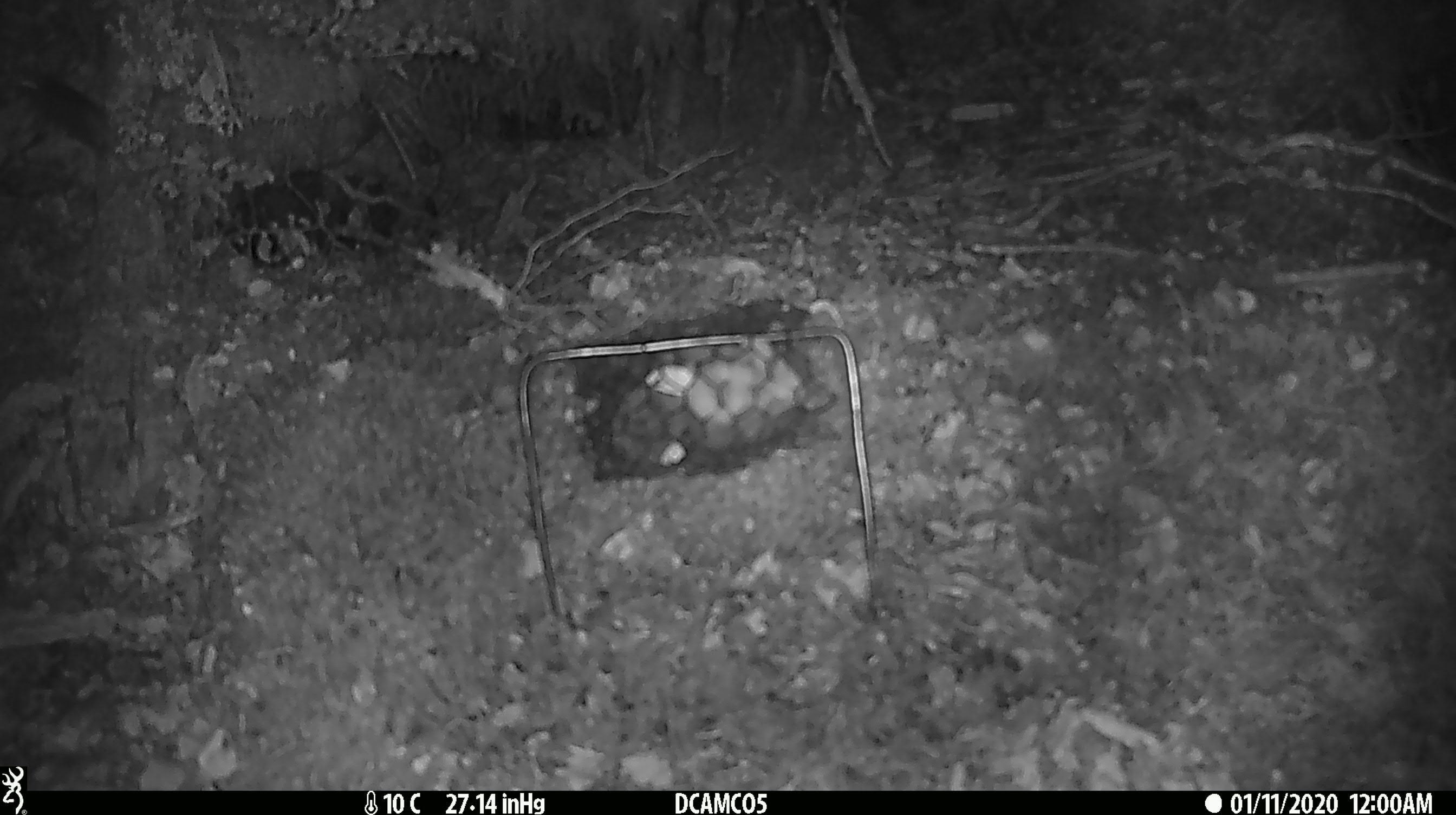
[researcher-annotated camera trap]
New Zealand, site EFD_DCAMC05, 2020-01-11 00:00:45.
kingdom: Animalia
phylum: Chordata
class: Mammalia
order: Rodentia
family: Muridae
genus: Mus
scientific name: Mus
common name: mouse